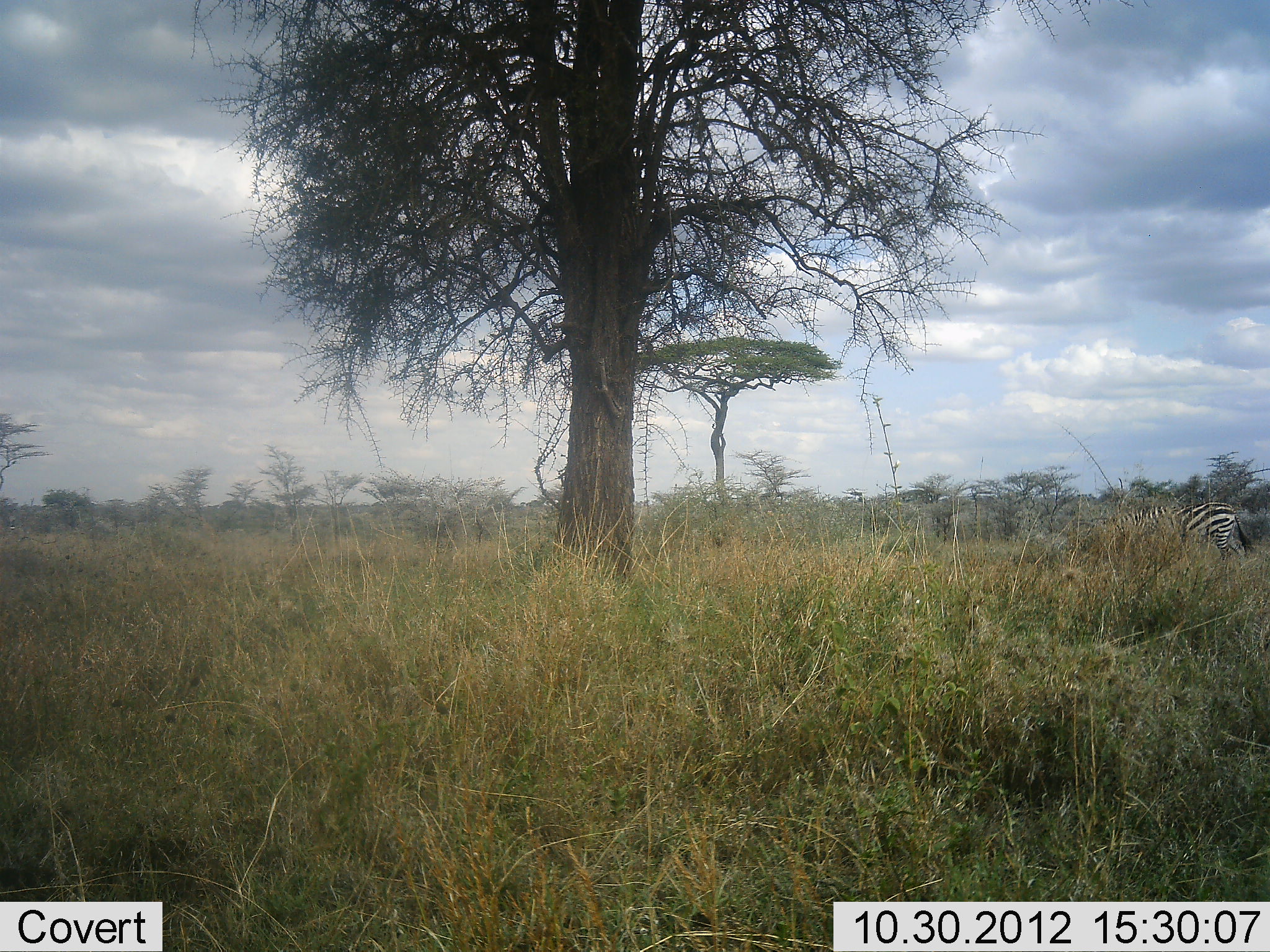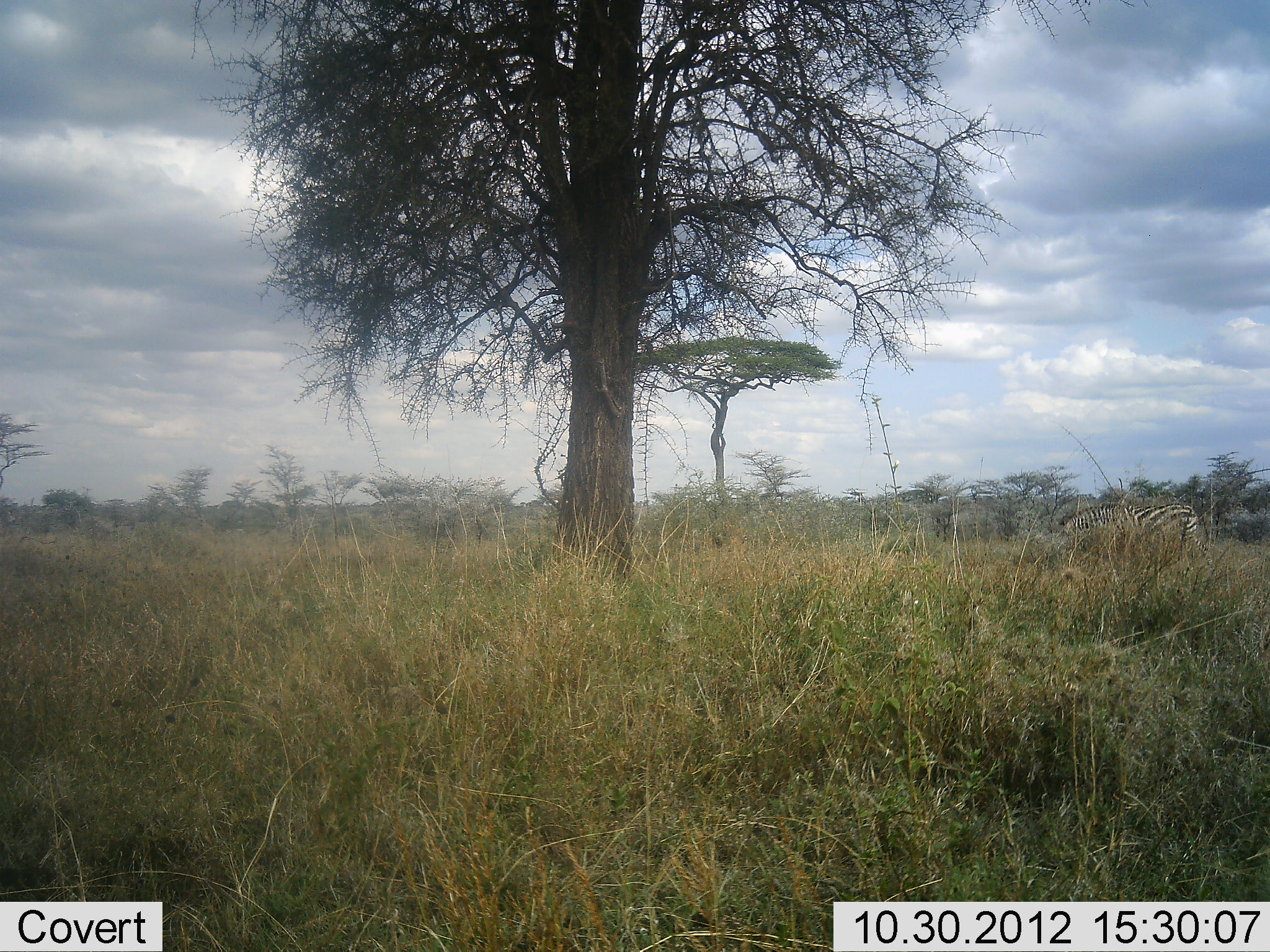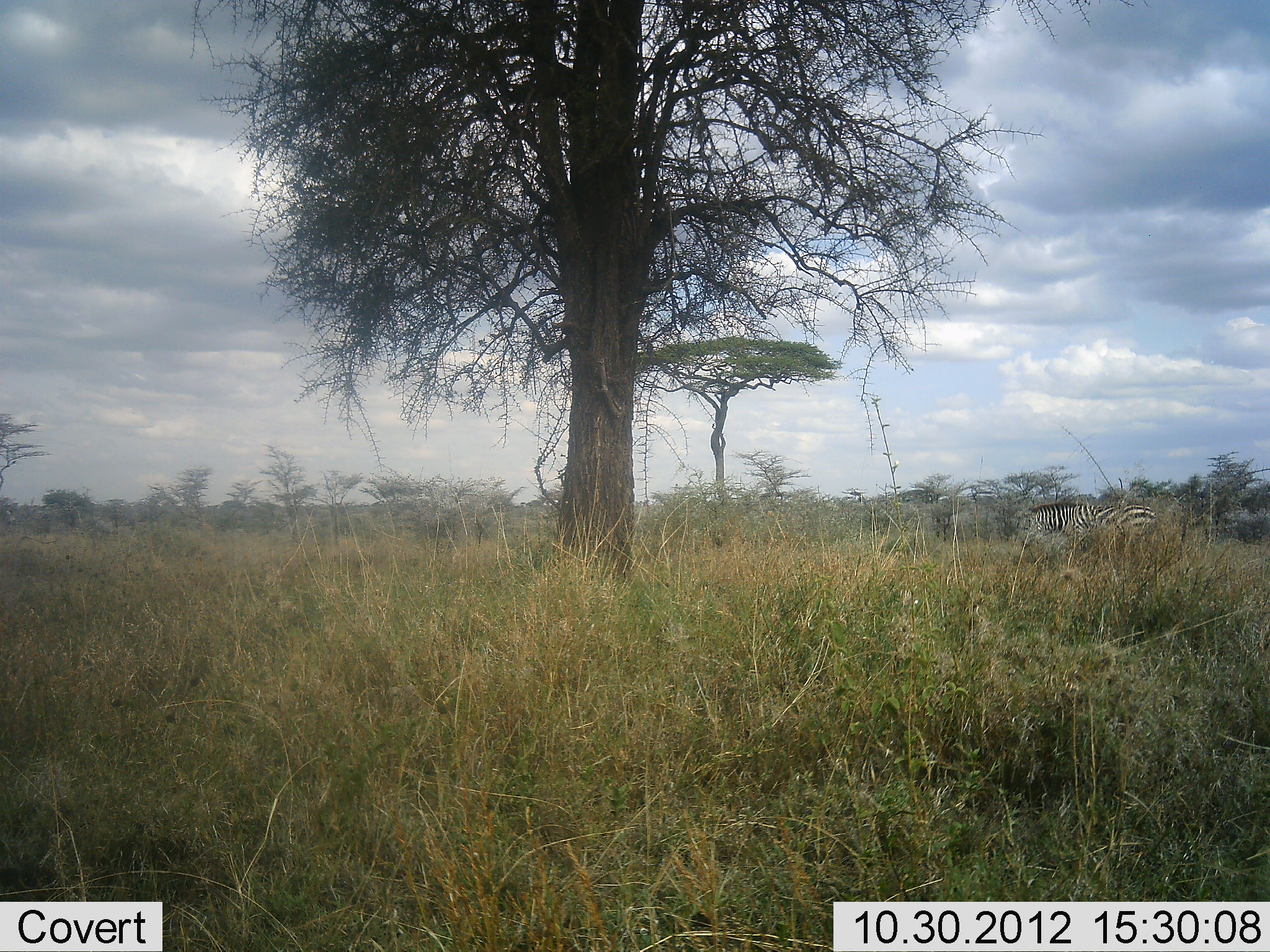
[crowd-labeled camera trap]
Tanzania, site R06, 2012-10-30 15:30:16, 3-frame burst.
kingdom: Animalia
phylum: Chordata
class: Mammalia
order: Perissodactyla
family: Equidae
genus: Equus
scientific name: Equus quagga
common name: plains zebra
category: zebra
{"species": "zebra (plains zebra) (Equus quagga)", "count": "1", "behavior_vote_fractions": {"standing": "20%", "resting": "0%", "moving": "70%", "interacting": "0%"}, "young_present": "0%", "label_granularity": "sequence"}